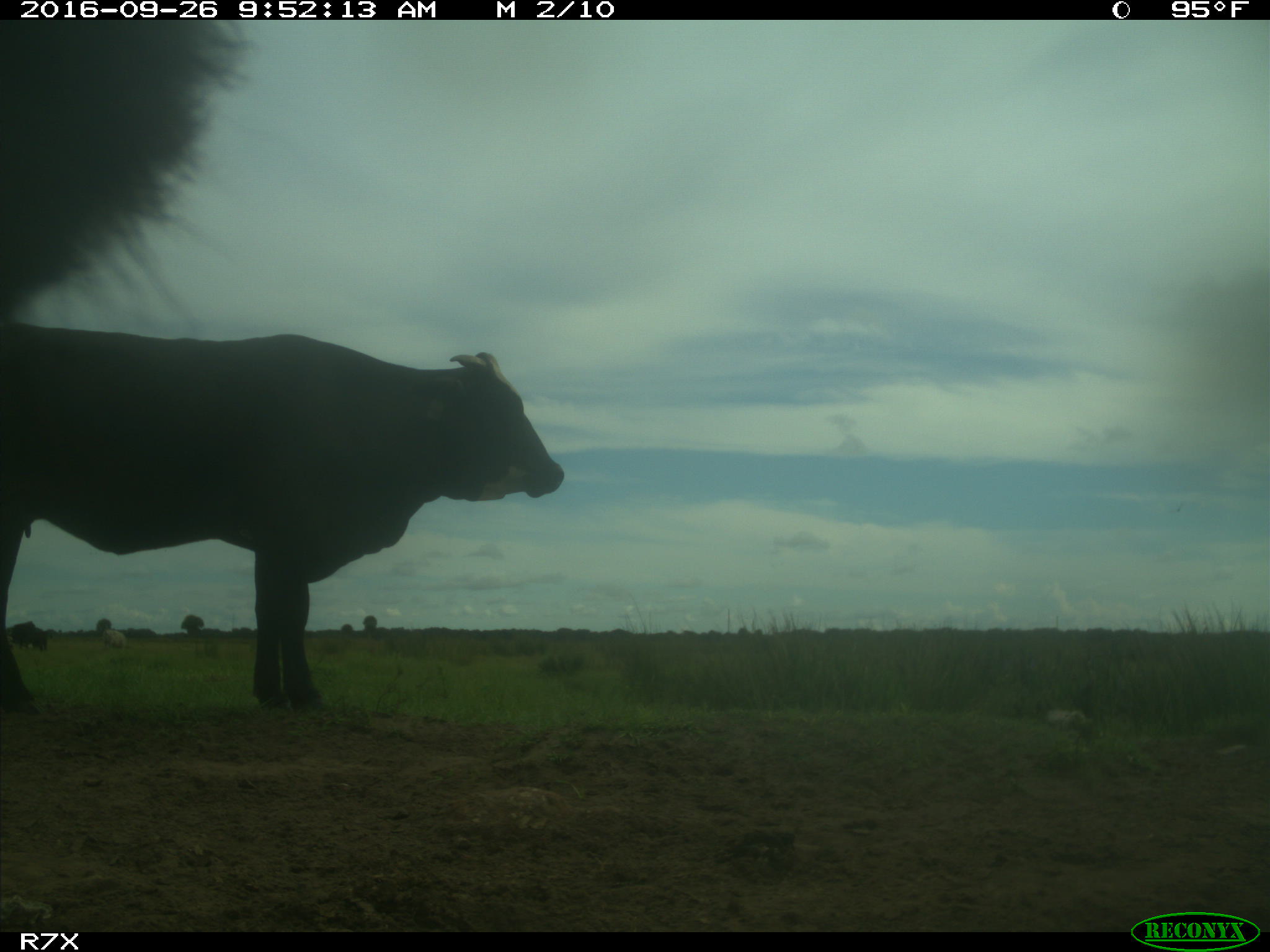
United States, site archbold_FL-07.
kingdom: Animalia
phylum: Chordata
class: Mammalia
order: Artiodactyla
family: Bovidae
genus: Bos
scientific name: Bos taurus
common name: domestic cow